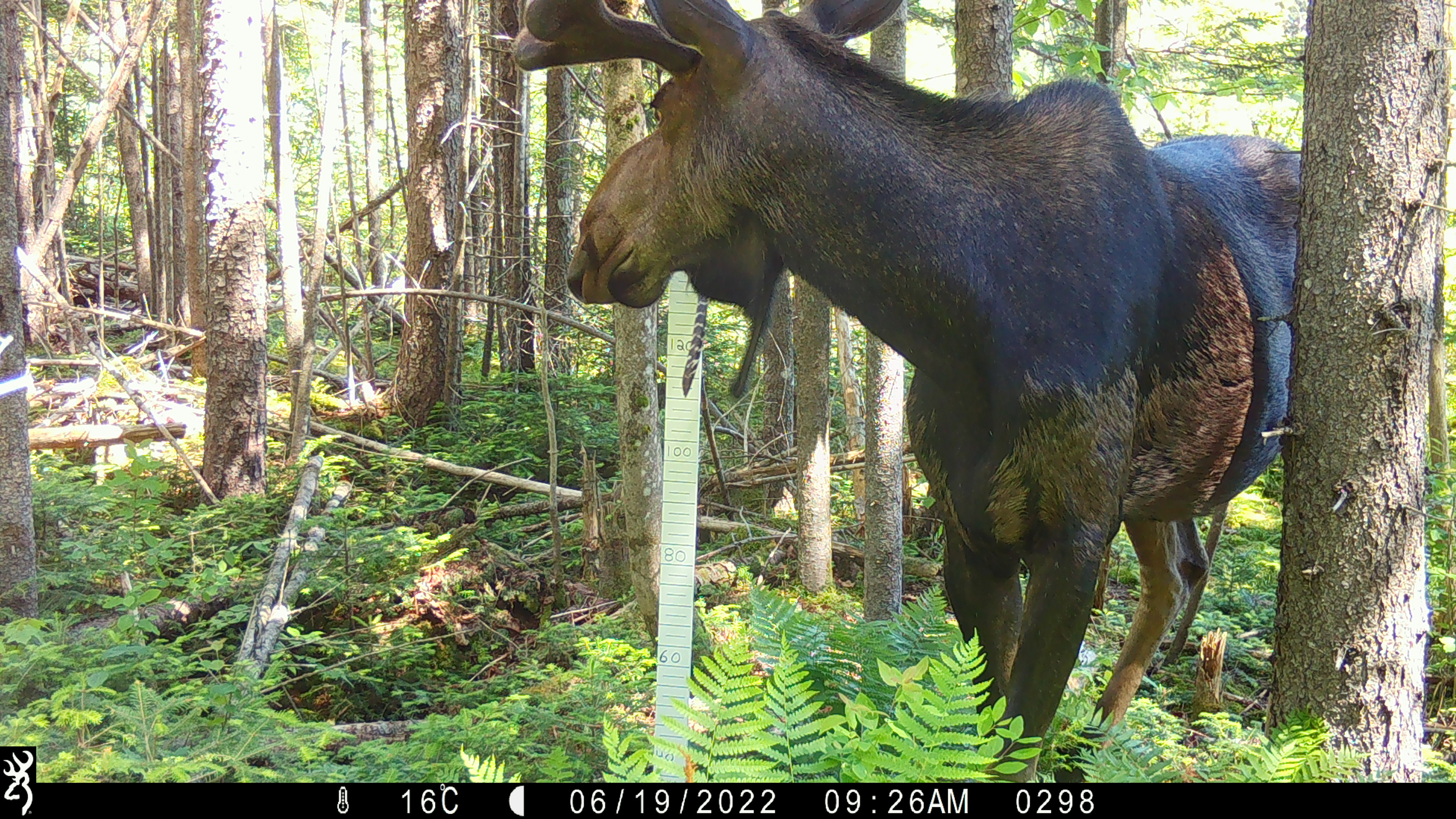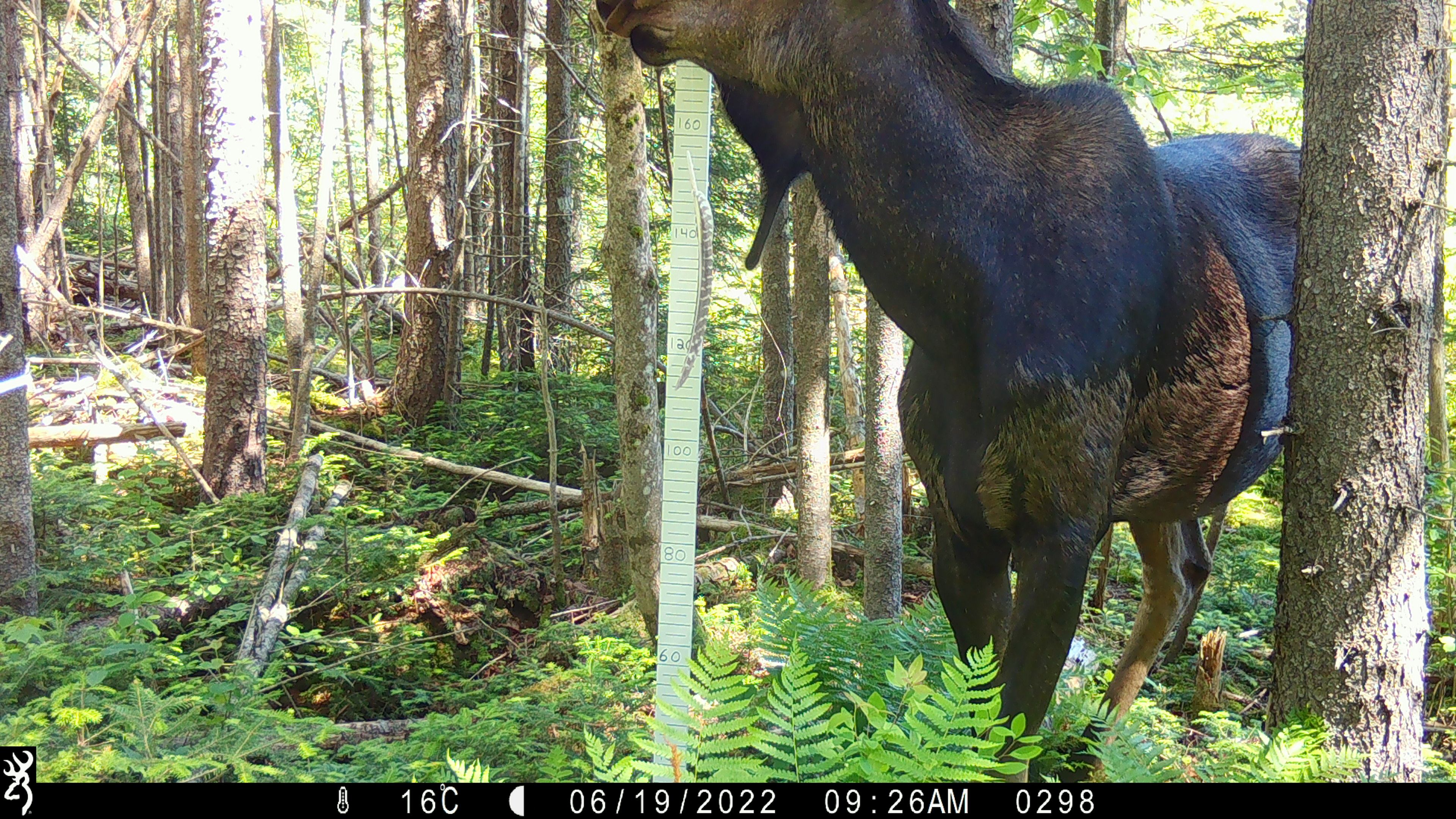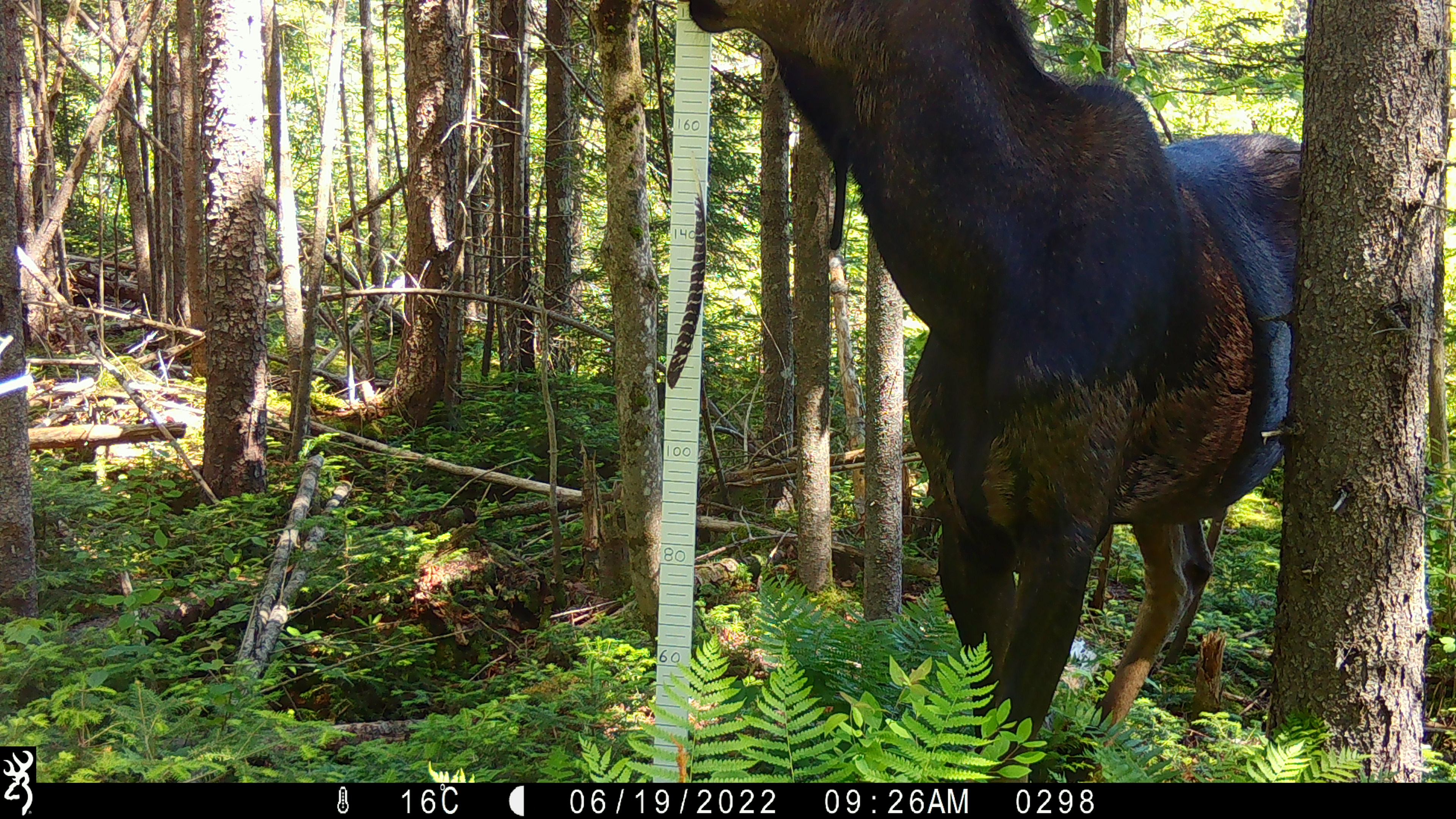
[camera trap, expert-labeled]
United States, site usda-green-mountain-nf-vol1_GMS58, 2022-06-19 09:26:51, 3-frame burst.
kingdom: Animalia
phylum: Chordata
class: Mammalia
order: Artiodactyla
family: Cervidae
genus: Alces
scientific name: Alces alces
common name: moose